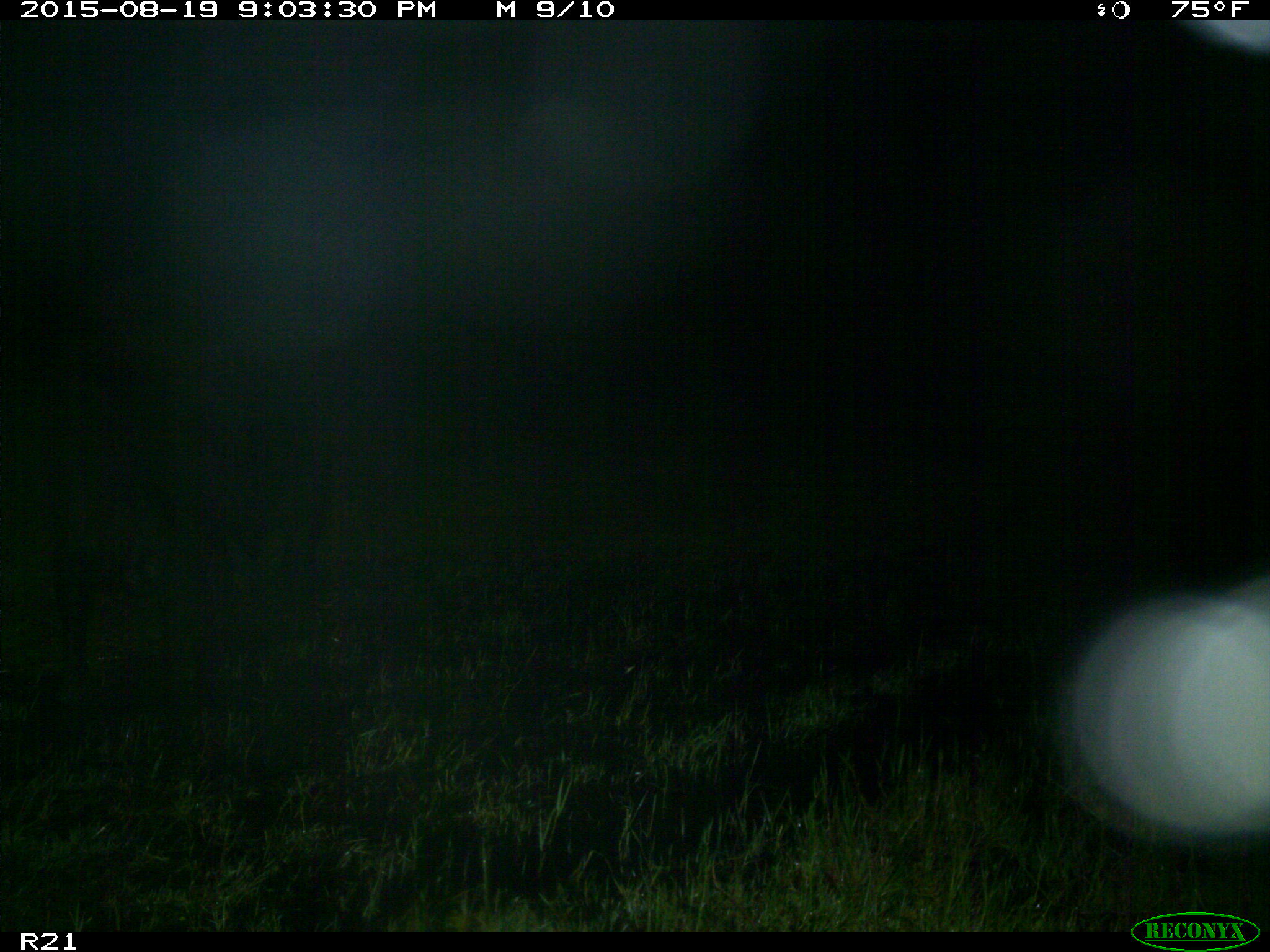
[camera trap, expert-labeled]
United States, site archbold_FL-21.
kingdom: Animalia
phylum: Chordata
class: Mammalia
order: Artiodactyla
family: Bovidae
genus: Bos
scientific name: Bos taurus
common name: domestic cow